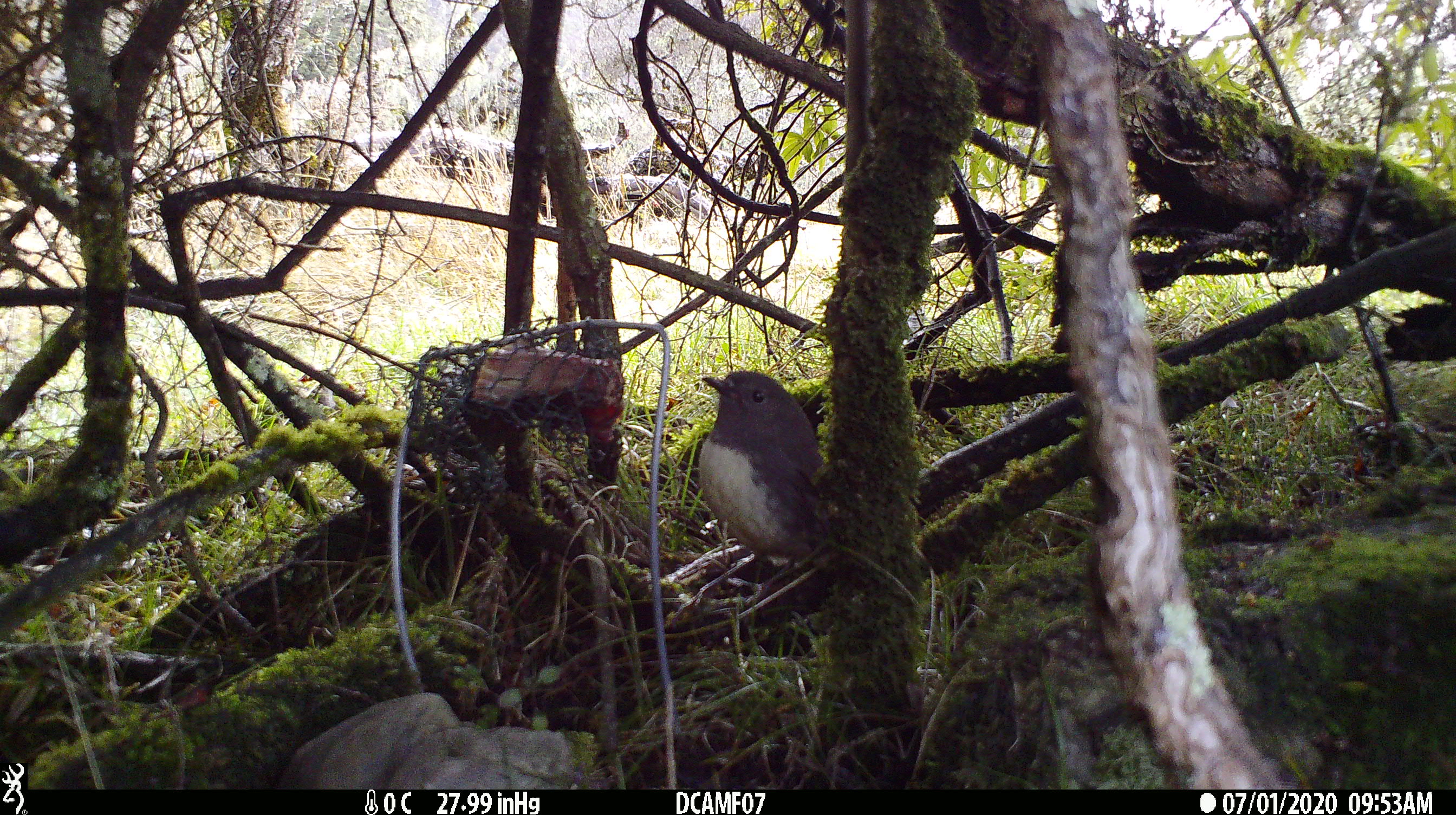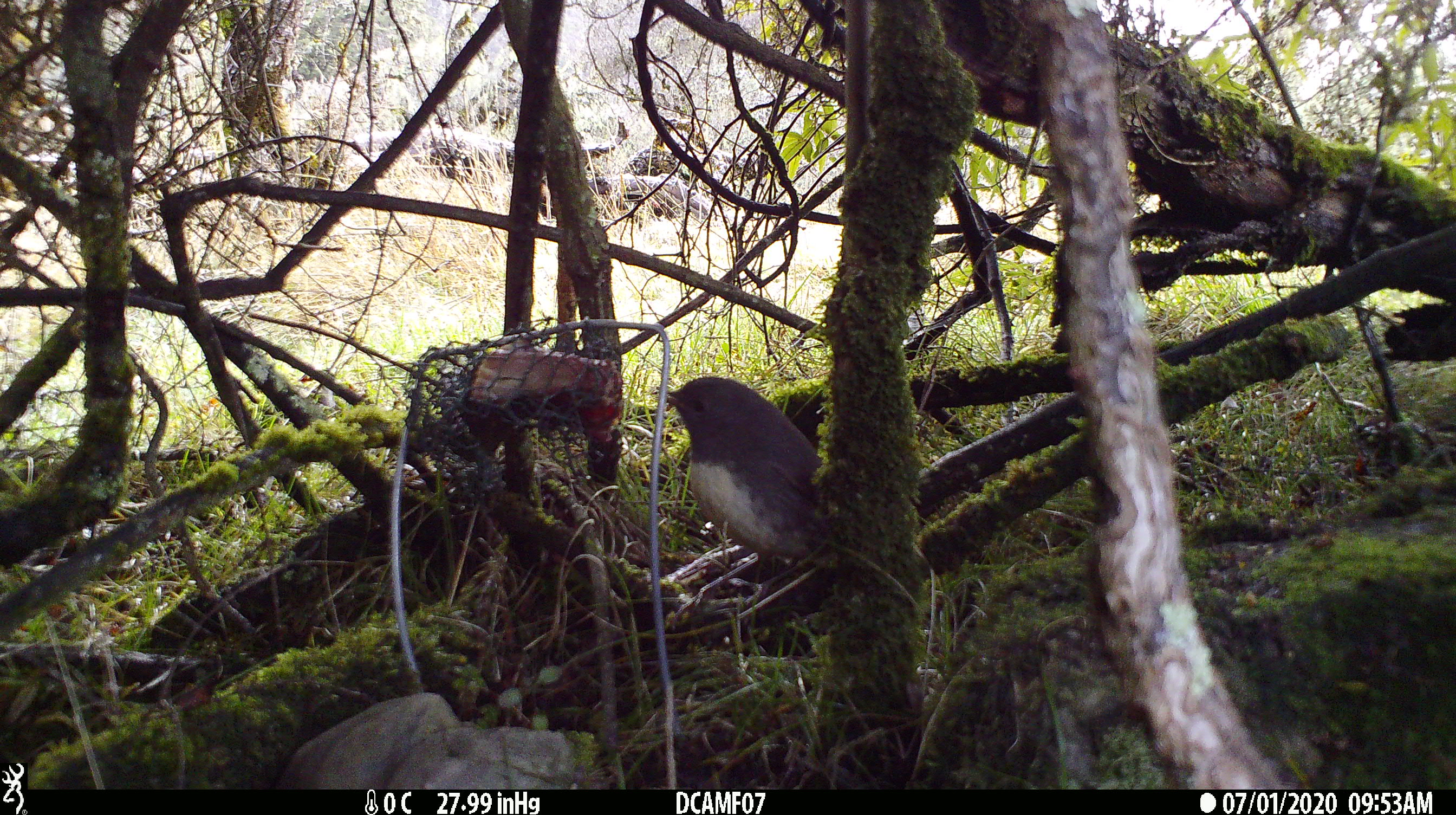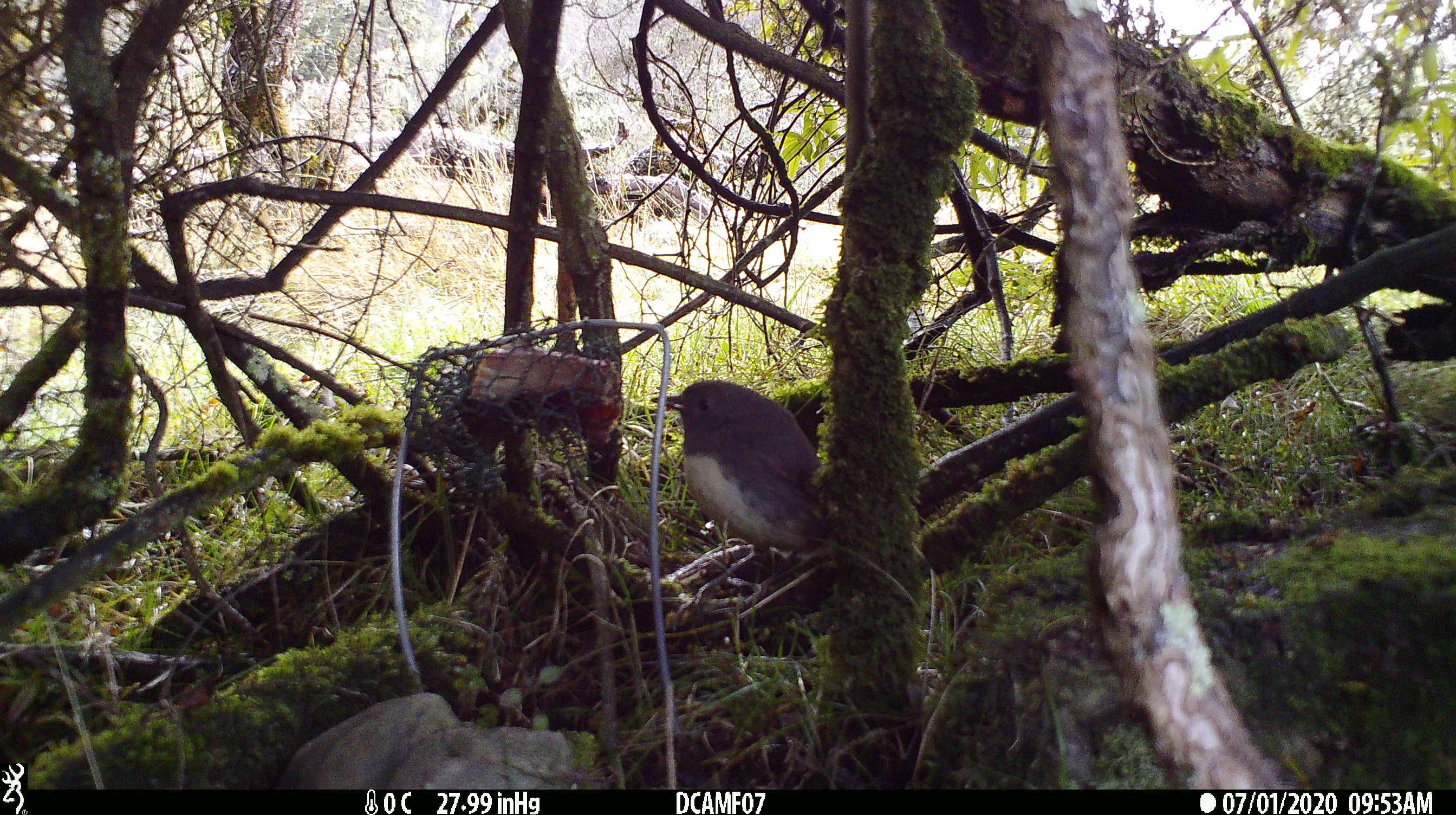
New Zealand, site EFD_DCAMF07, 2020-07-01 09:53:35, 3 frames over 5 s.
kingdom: Animalia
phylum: Chordata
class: Aves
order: Passeriformes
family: Petroicidae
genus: Petroica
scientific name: Petroica australis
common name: new zealand robin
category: robin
Robin (new zealand robin) (Petroica australis).